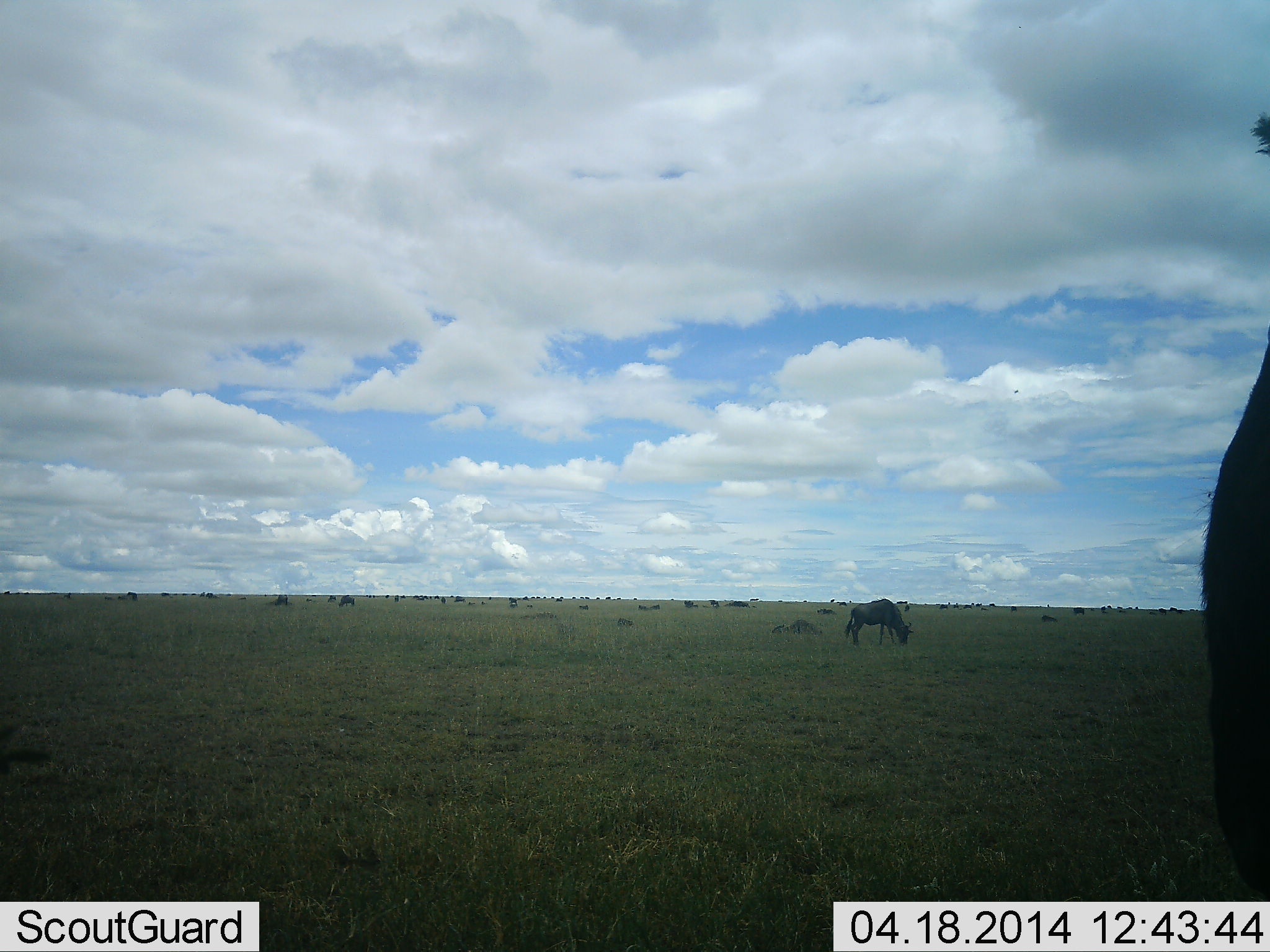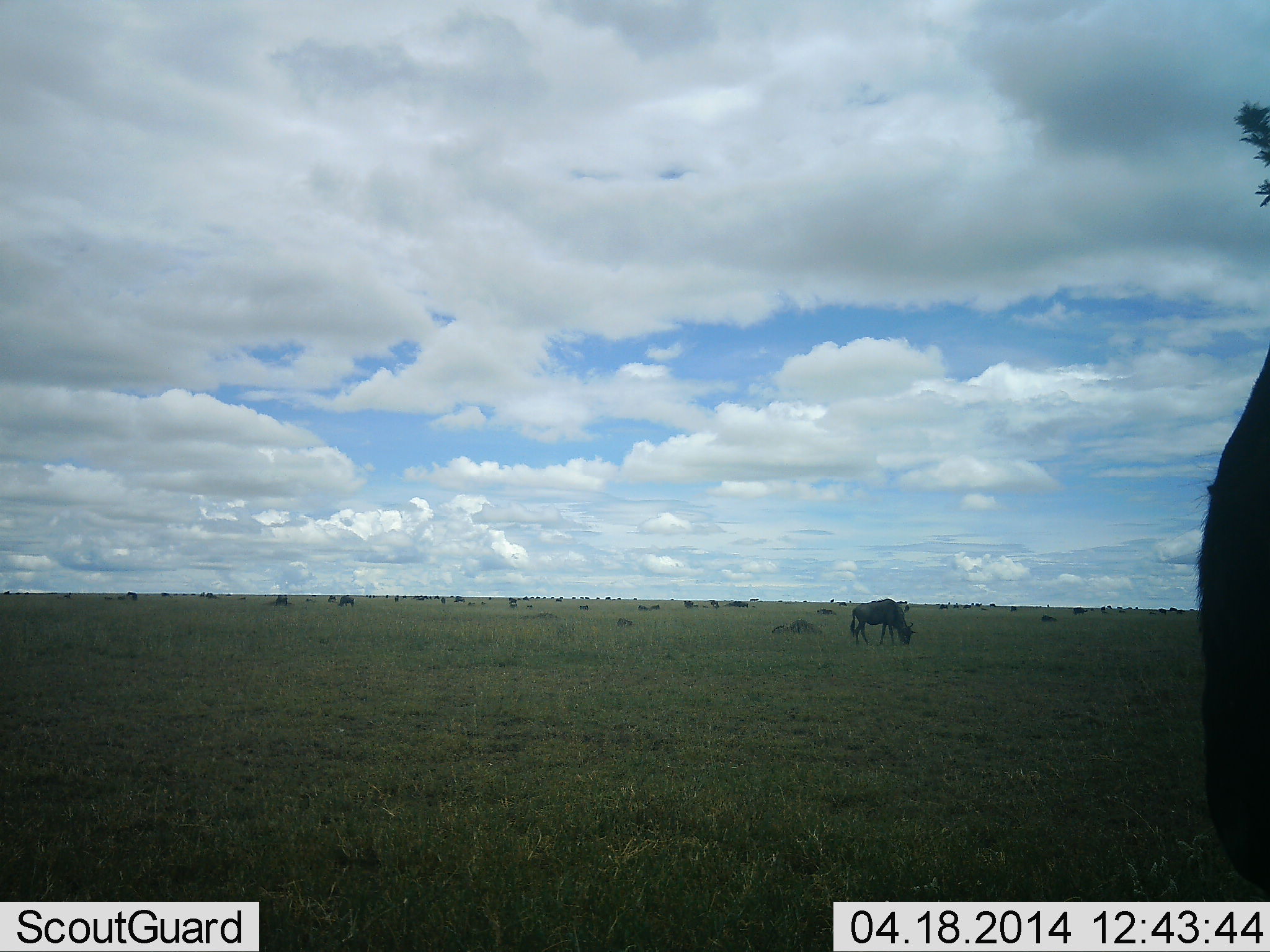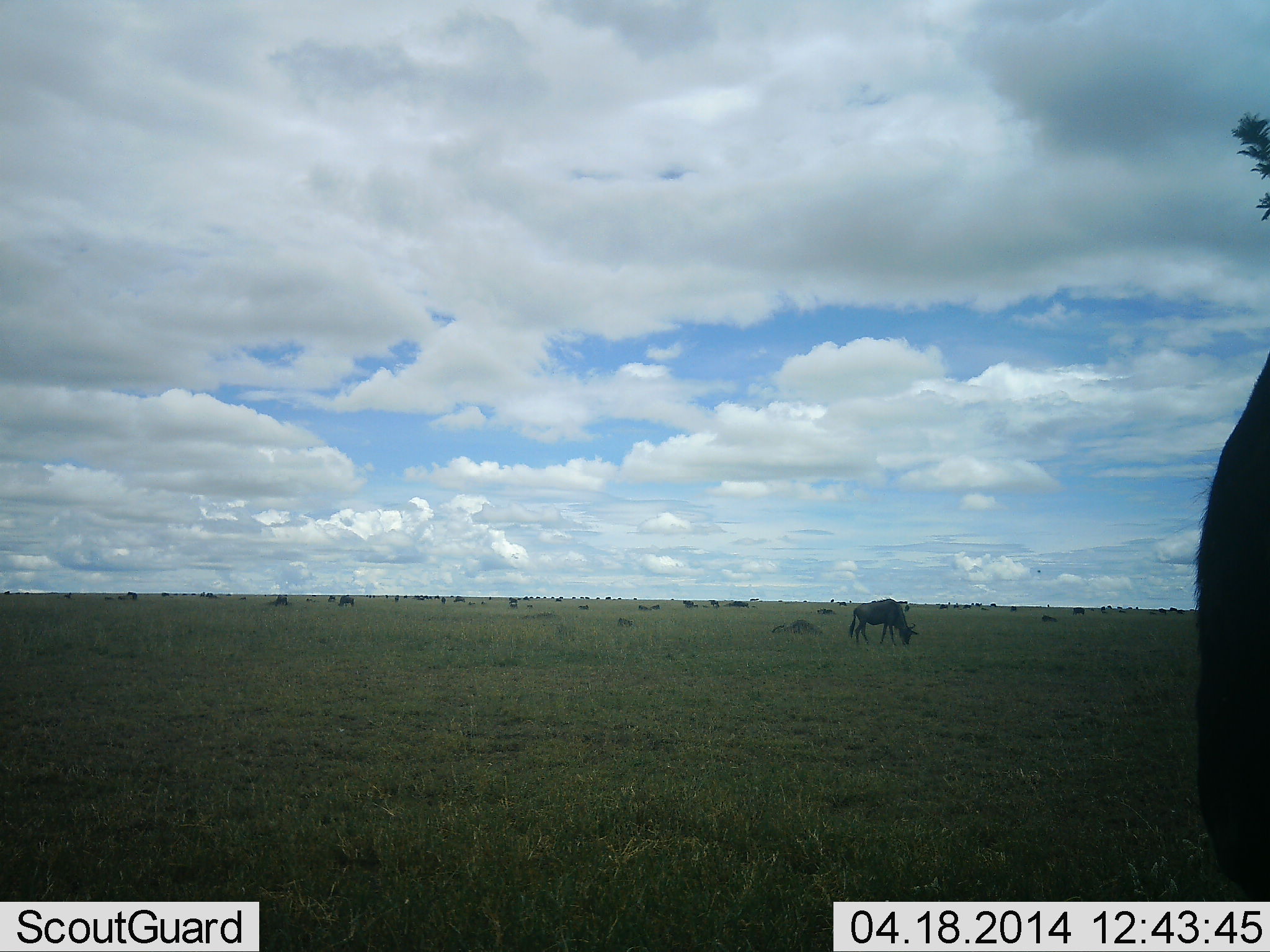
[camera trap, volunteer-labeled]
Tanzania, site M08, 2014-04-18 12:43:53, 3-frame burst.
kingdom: Animalia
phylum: Chordata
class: Mammalia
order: Artiodactyla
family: Bovidae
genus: Connochaetes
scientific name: Connochaetes taurinus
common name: blue wildebeest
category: wildebeest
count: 2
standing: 50%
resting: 20%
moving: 0%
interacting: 0%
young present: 0%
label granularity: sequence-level